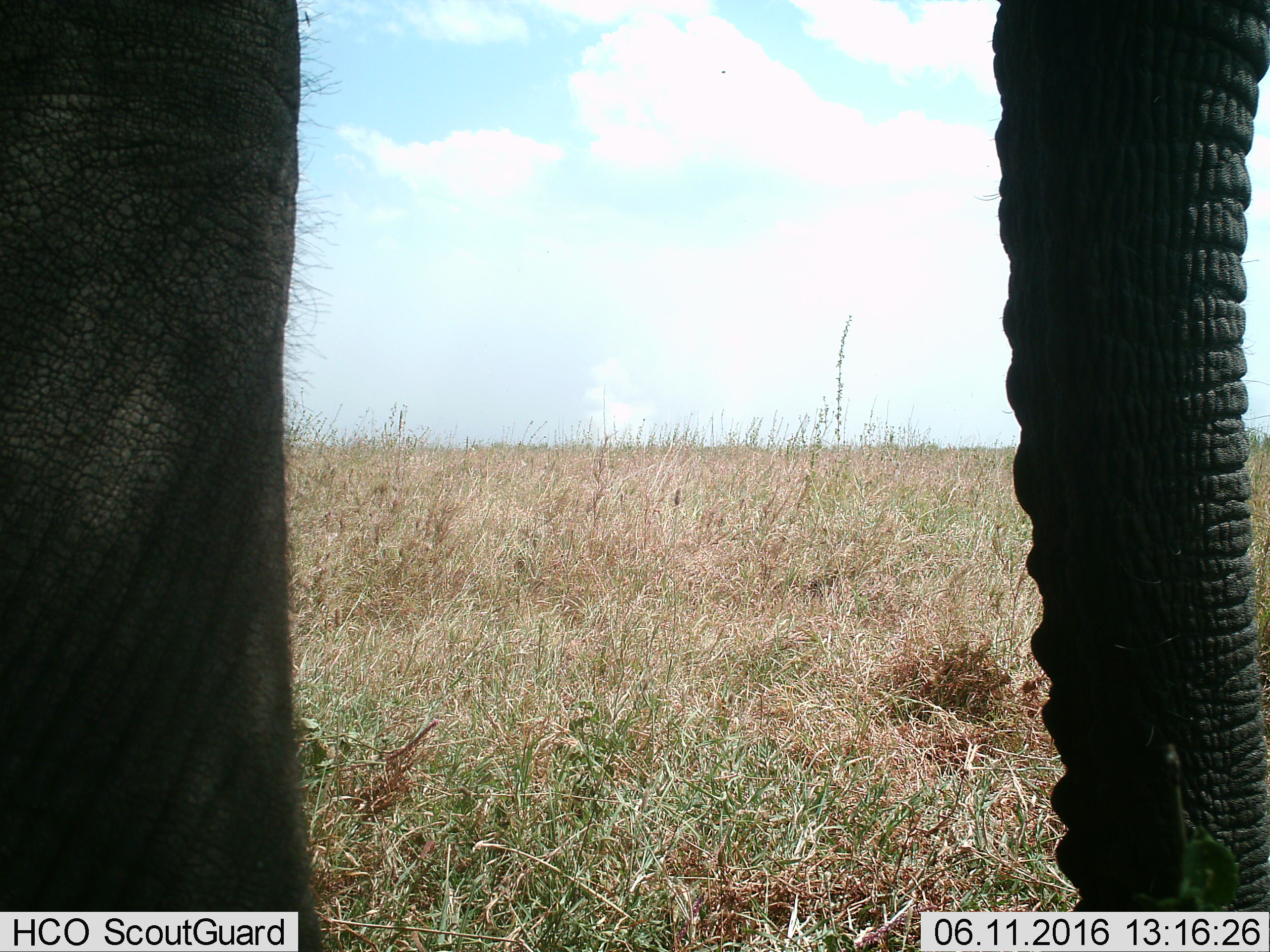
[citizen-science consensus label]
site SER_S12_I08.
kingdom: Animalia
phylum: Chordata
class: Mammalia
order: Proboscidea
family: Elephantidae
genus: Loxodonta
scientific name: Loxodonta africana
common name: african bush elephant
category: elephant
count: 1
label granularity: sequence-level